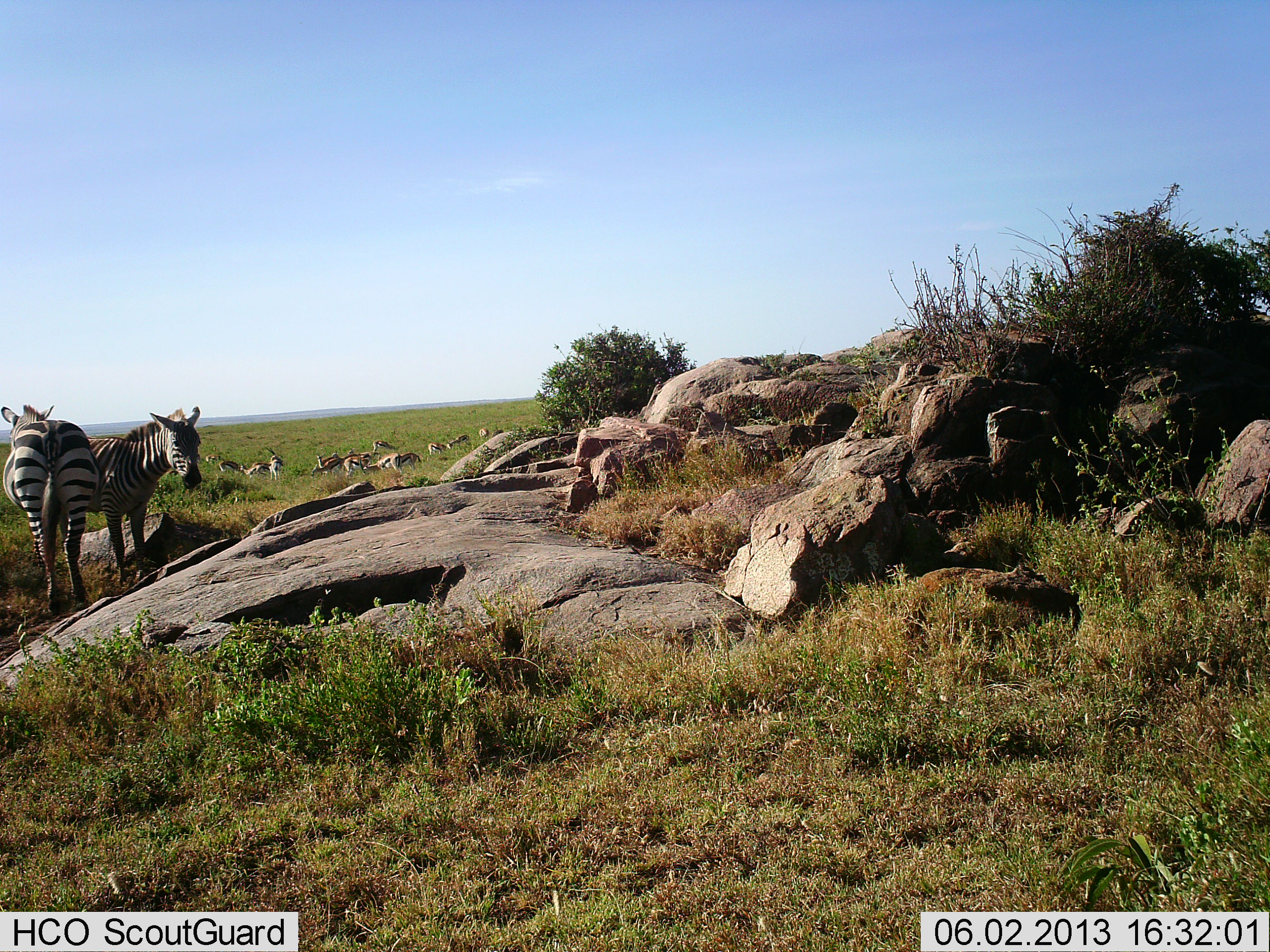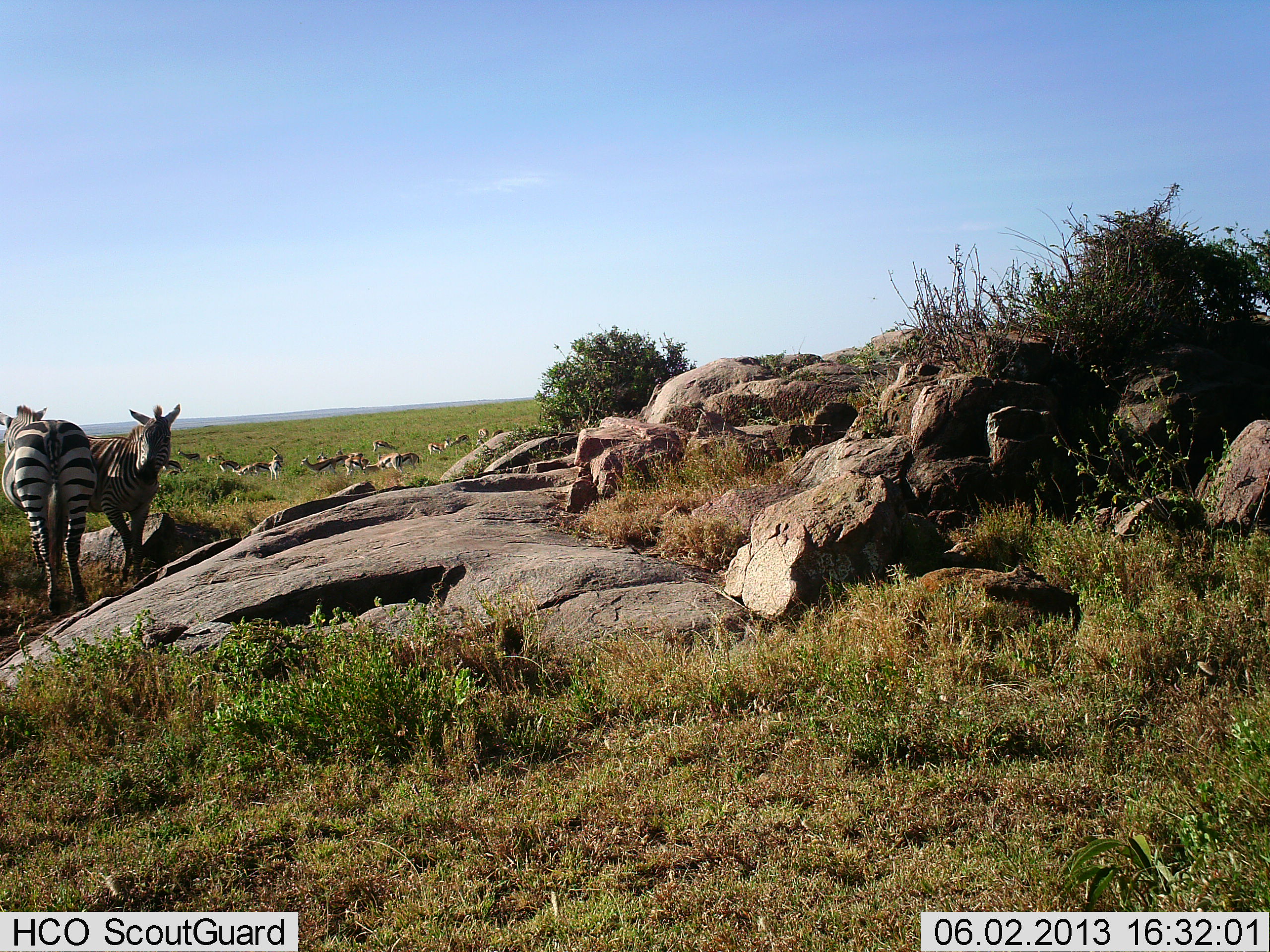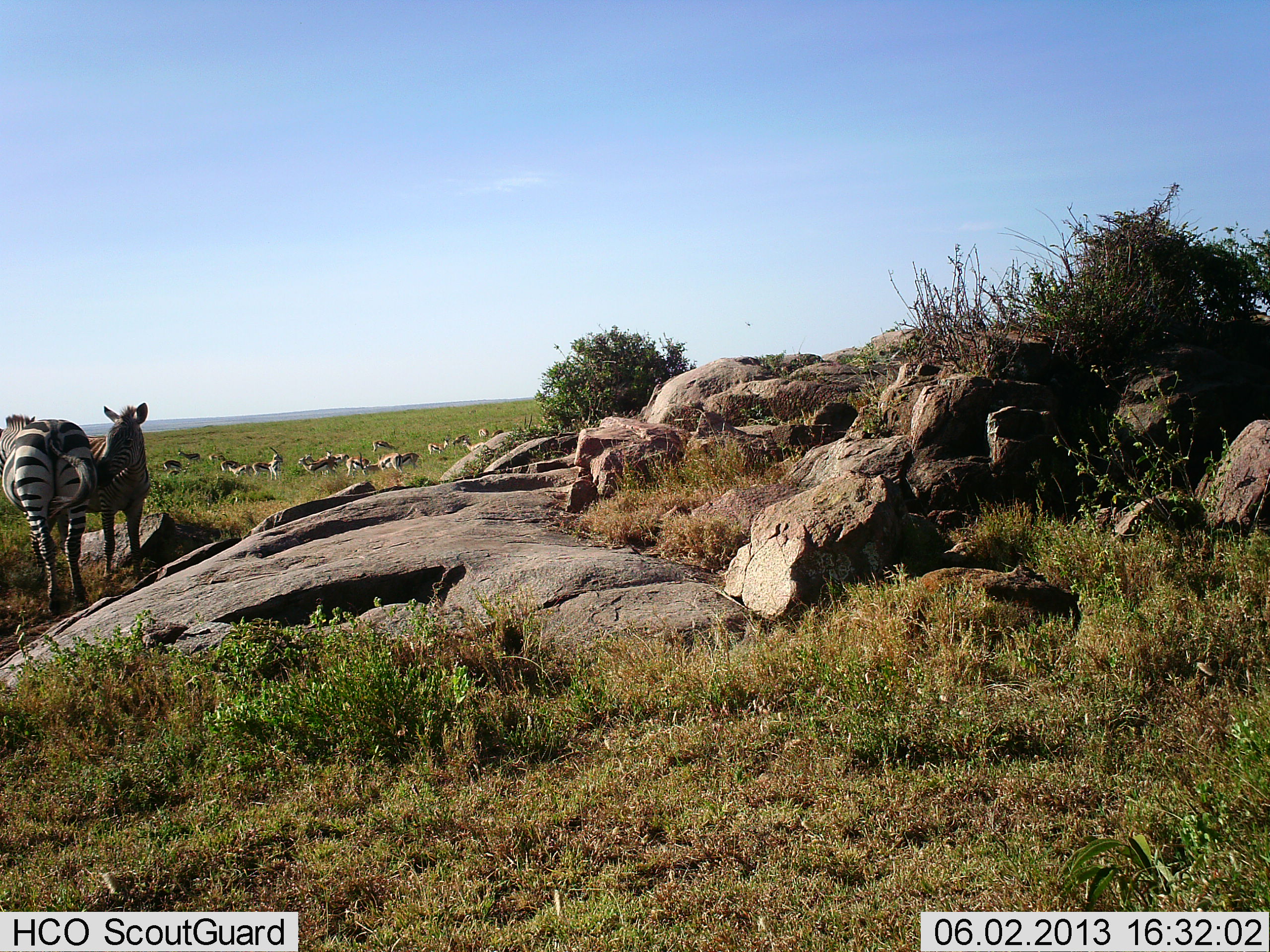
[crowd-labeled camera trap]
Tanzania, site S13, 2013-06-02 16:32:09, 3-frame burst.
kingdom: Animalia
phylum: Chordata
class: Mammalia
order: Artiodactyla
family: Bovidae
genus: Eudorcas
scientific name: Eudorcas thomsonii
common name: thomson's gazelle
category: gazellethomsons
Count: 11-50.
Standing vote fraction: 92%.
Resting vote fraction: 31%.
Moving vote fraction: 38%.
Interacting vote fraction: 8%.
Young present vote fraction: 0%.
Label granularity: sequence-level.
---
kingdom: Animalia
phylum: Chordata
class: Mammalia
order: Perissodactyla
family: Equidae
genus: Equus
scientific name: Equus quagga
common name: plains zebra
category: zebra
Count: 2.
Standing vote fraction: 100%.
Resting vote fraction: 5%.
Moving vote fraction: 0%.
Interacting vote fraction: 18%.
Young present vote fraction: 0%.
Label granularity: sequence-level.